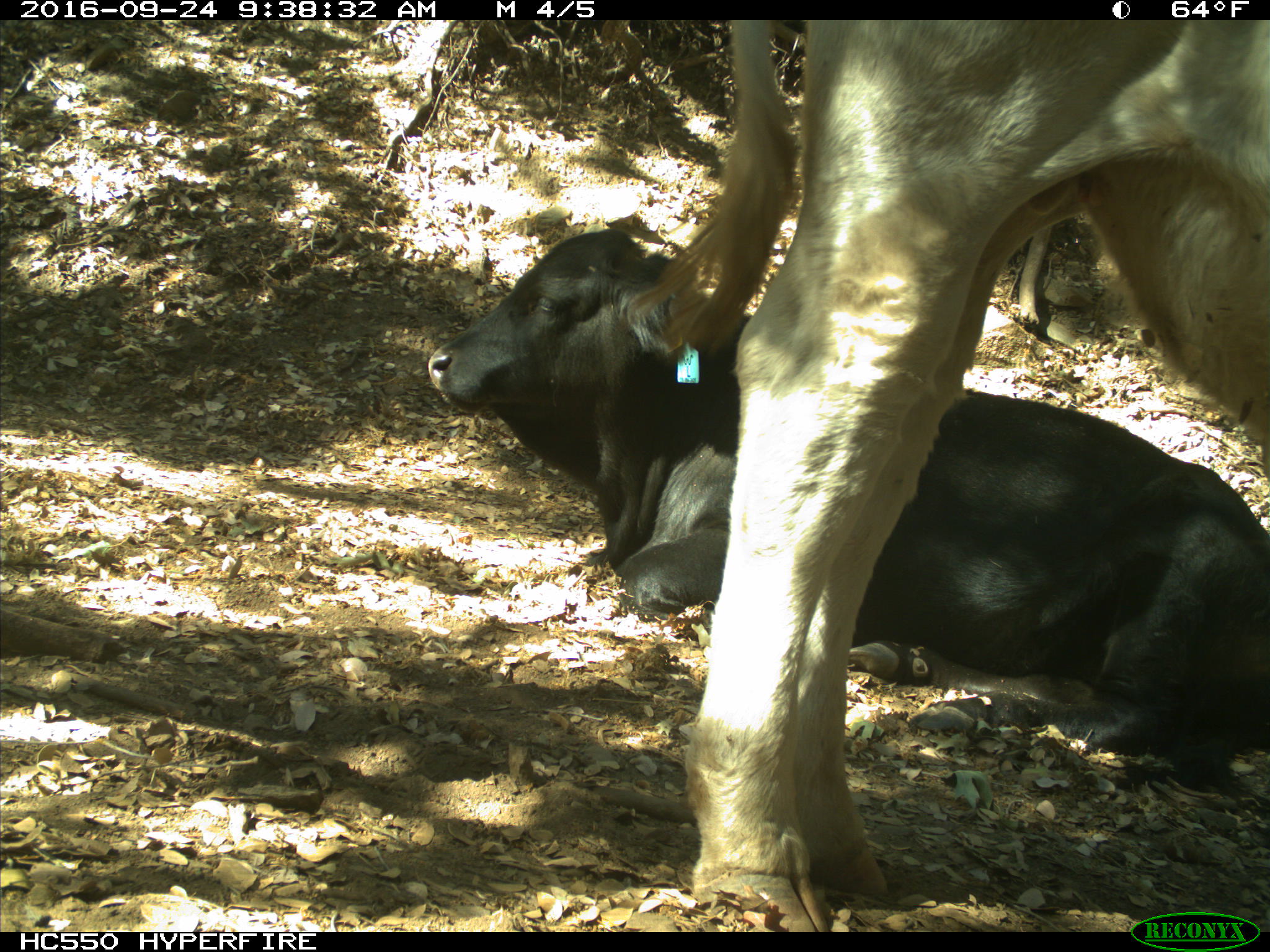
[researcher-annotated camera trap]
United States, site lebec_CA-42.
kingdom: Animalia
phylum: Chordata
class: Mammalia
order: Artiodactyla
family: Bovidae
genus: Bos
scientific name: Bos taurus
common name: domestic cow